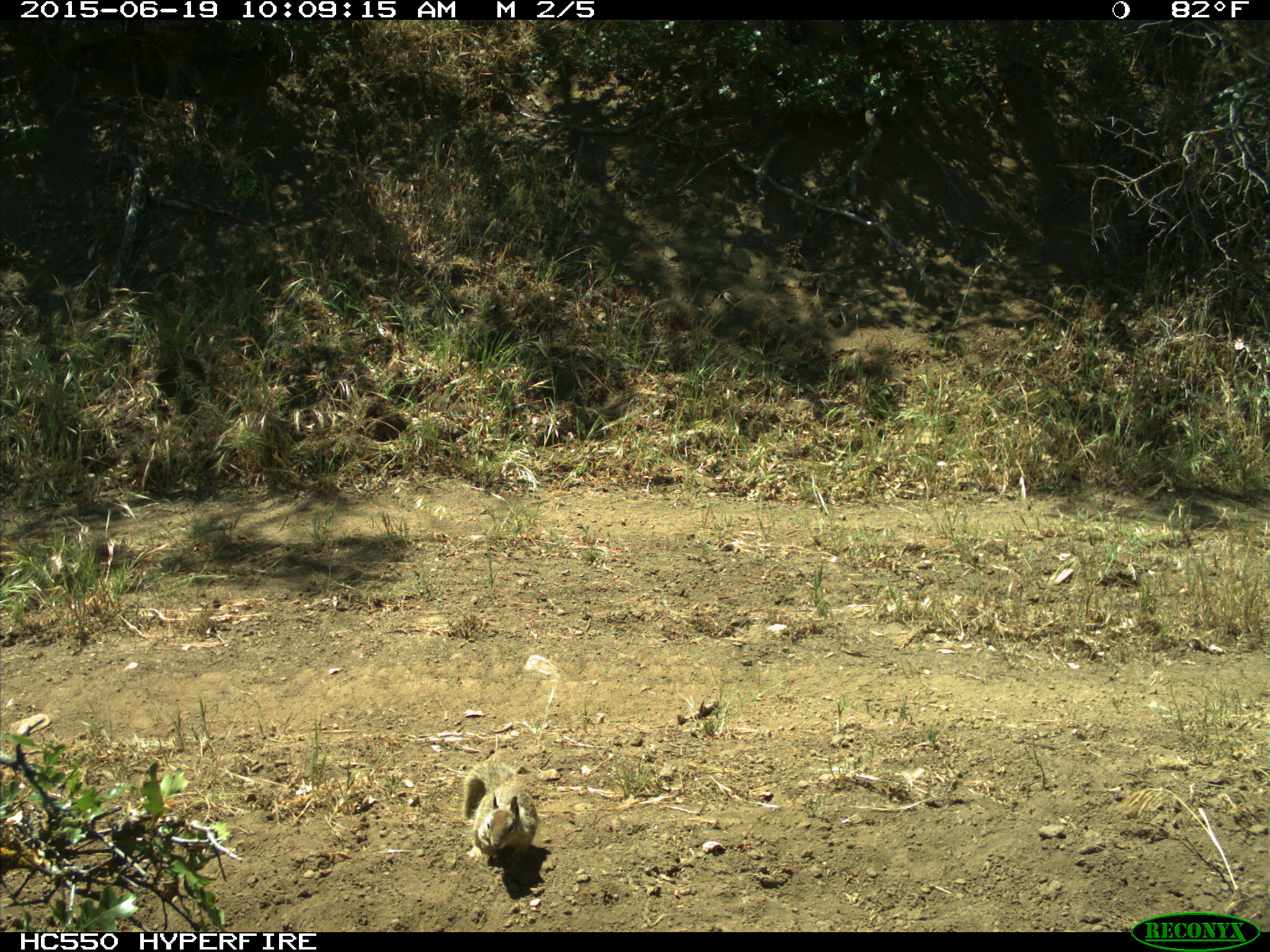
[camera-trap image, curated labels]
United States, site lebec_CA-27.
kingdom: Animalia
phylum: Chordata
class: Mammalia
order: Rodentia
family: Sciuridae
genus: Otospermophilus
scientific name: Otospermophilus beecheyi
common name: california ground squirrel